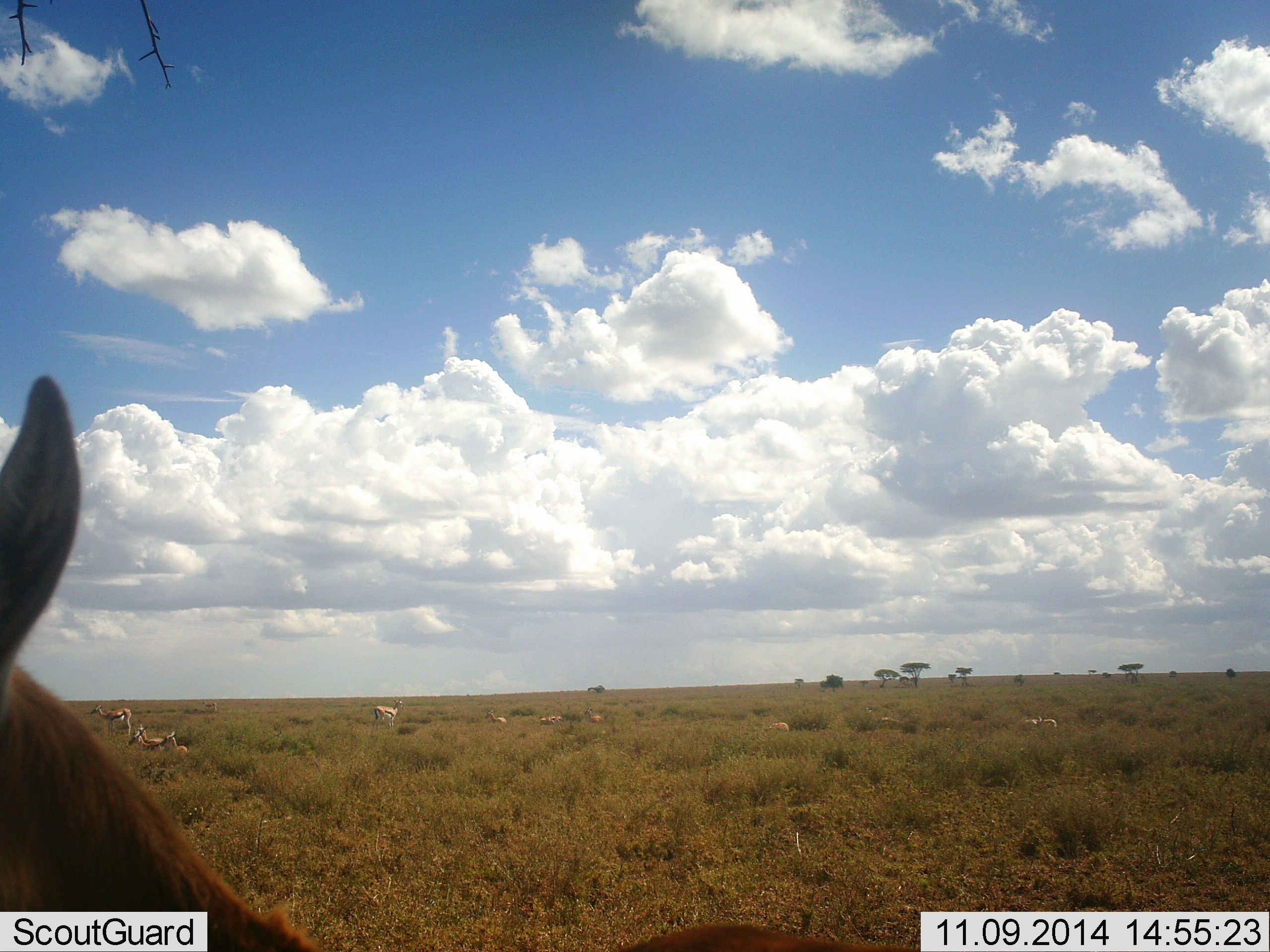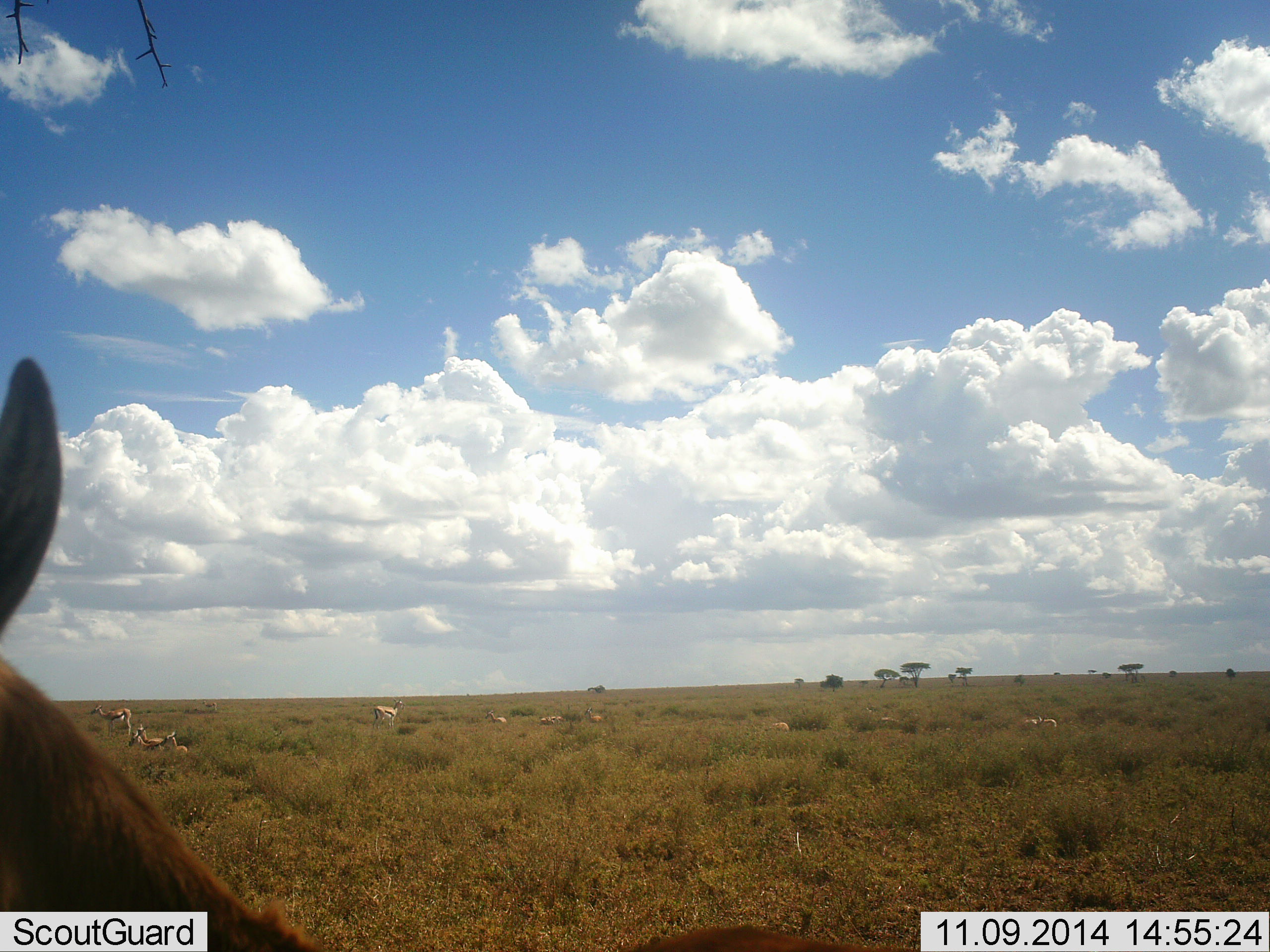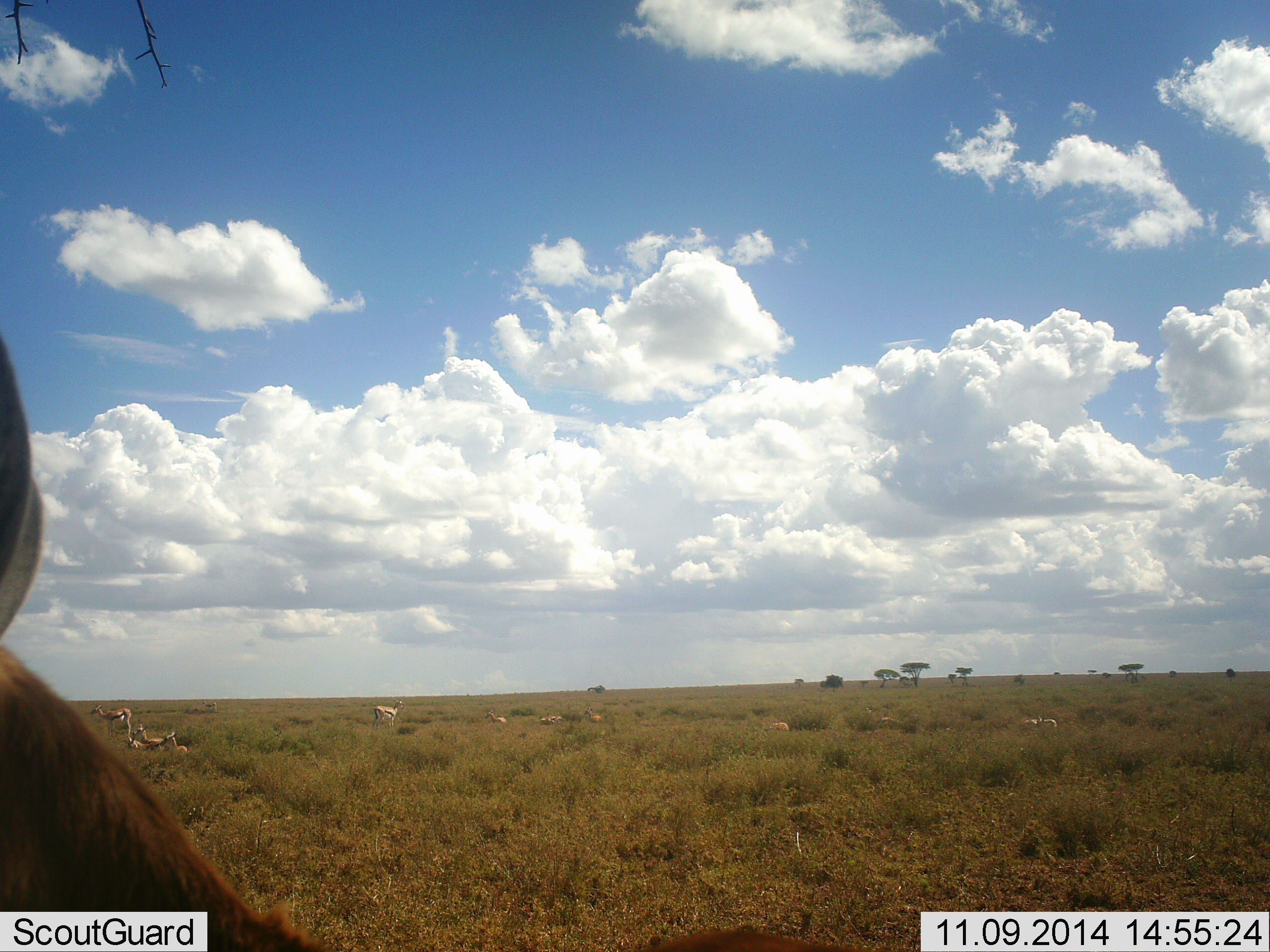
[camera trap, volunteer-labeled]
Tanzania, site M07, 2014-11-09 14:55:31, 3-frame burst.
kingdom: Animalia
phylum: Chordata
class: Mammalia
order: Artiodactyla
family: Bovidae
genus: Eudorcas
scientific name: Eudorcas thomsonii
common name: thomson's gazelle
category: gazellethomsons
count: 11-50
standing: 80%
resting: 80%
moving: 0%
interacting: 0%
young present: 0%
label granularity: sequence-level